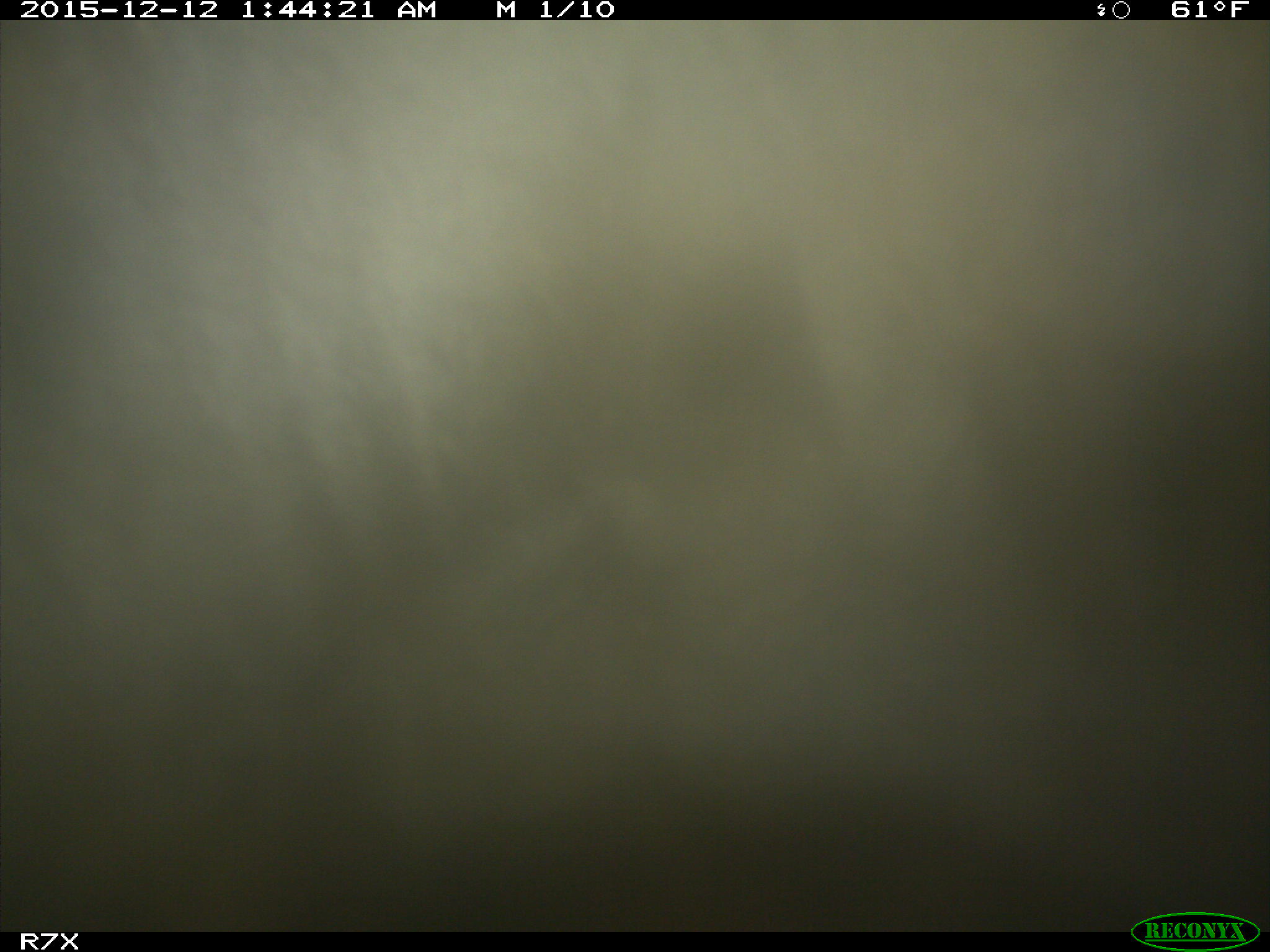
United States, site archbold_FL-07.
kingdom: Animalia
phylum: Chordata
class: Mammalia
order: Artiodactyla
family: Bovidae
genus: Bos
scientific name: Bos taurus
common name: domestic cow